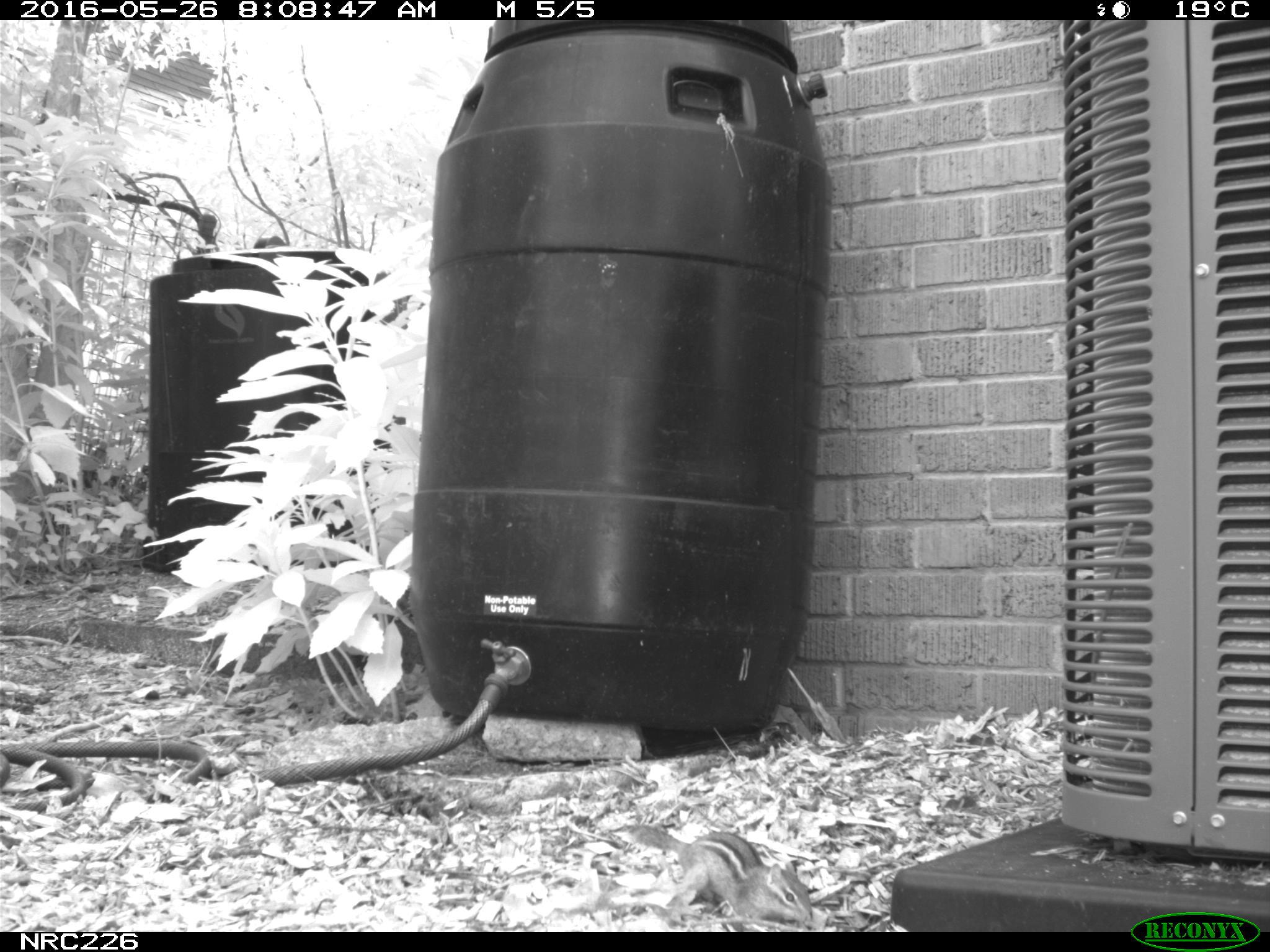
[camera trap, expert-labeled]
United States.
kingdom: Animalia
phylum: Chordata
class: Mammalia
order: Rodentia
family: Sciuridae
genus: Tamias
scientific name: Tamias striatus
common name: eastern chipmunk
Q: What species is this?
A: Eastern Chipmunk (Tamias striatus).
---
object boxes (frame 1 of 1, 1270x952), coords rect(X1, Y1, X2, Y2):
Eastern Chipmunk: rect(618, 809, 821, 933)